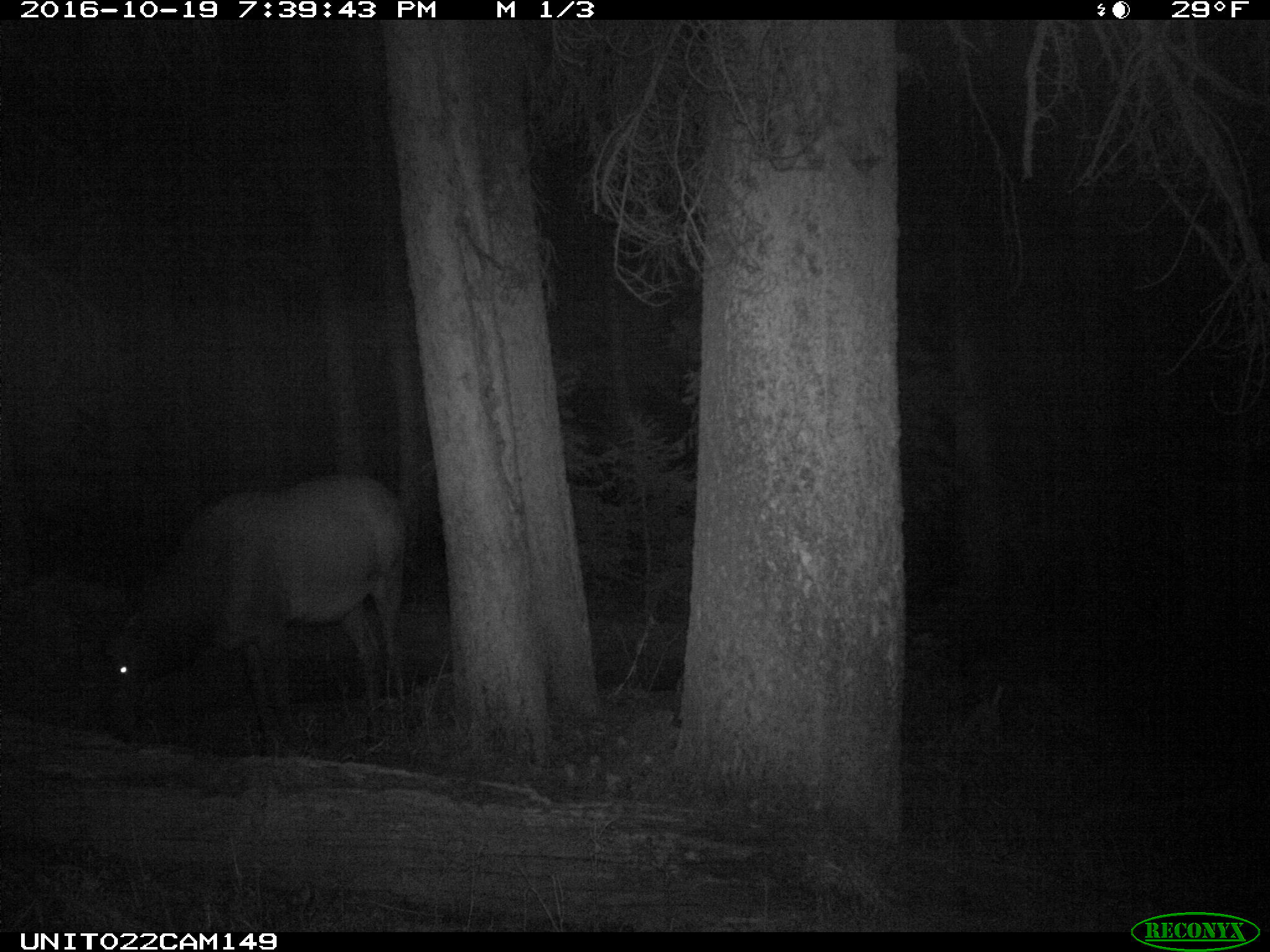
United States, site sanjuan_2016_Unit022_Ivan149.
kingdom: Animalia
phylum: Chordata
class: Mammalia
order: Artiodactyla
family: Cervidae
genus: Cervus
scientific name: Cervus elaphus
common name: red deer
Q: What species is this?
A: Cervus elaphus (red deer).